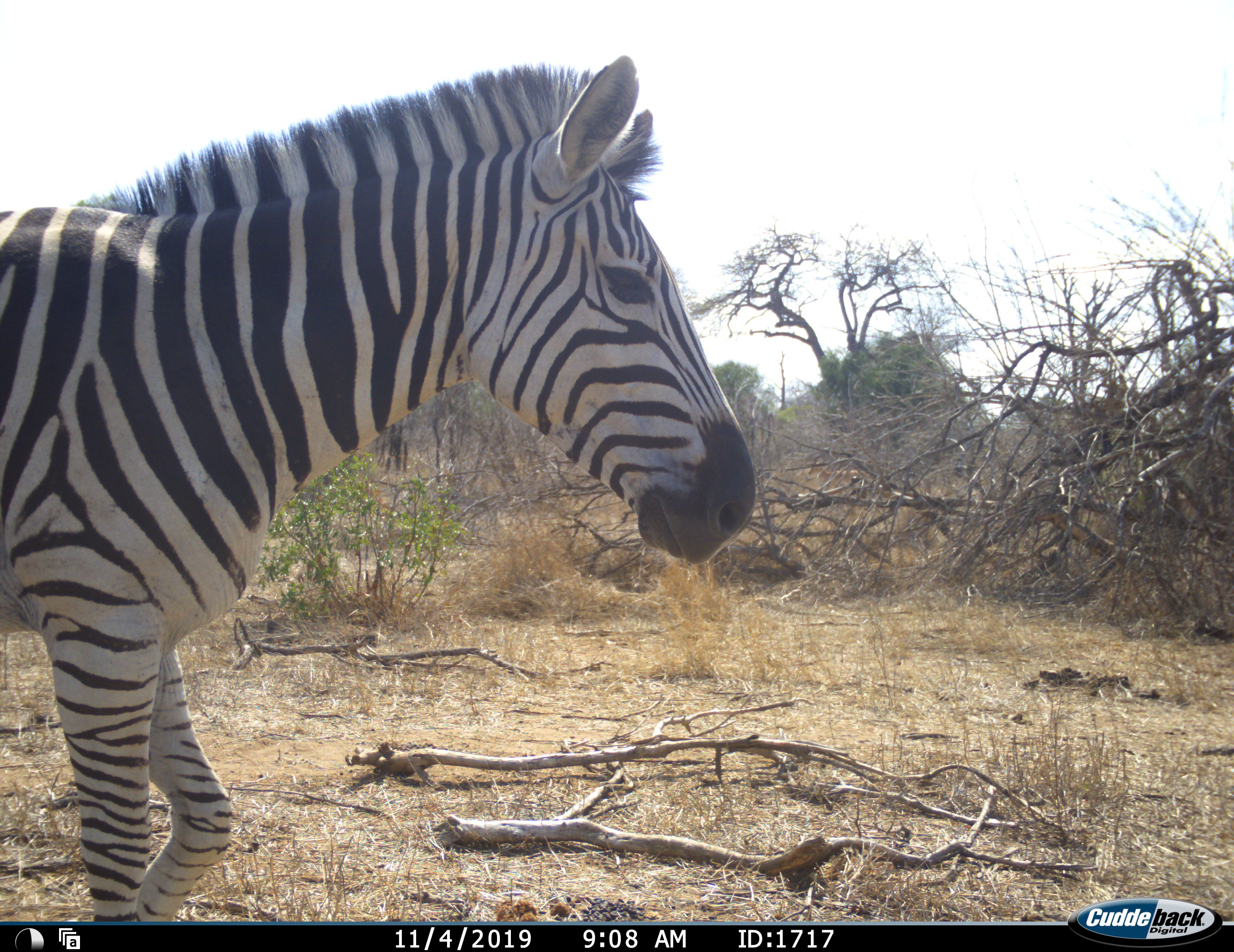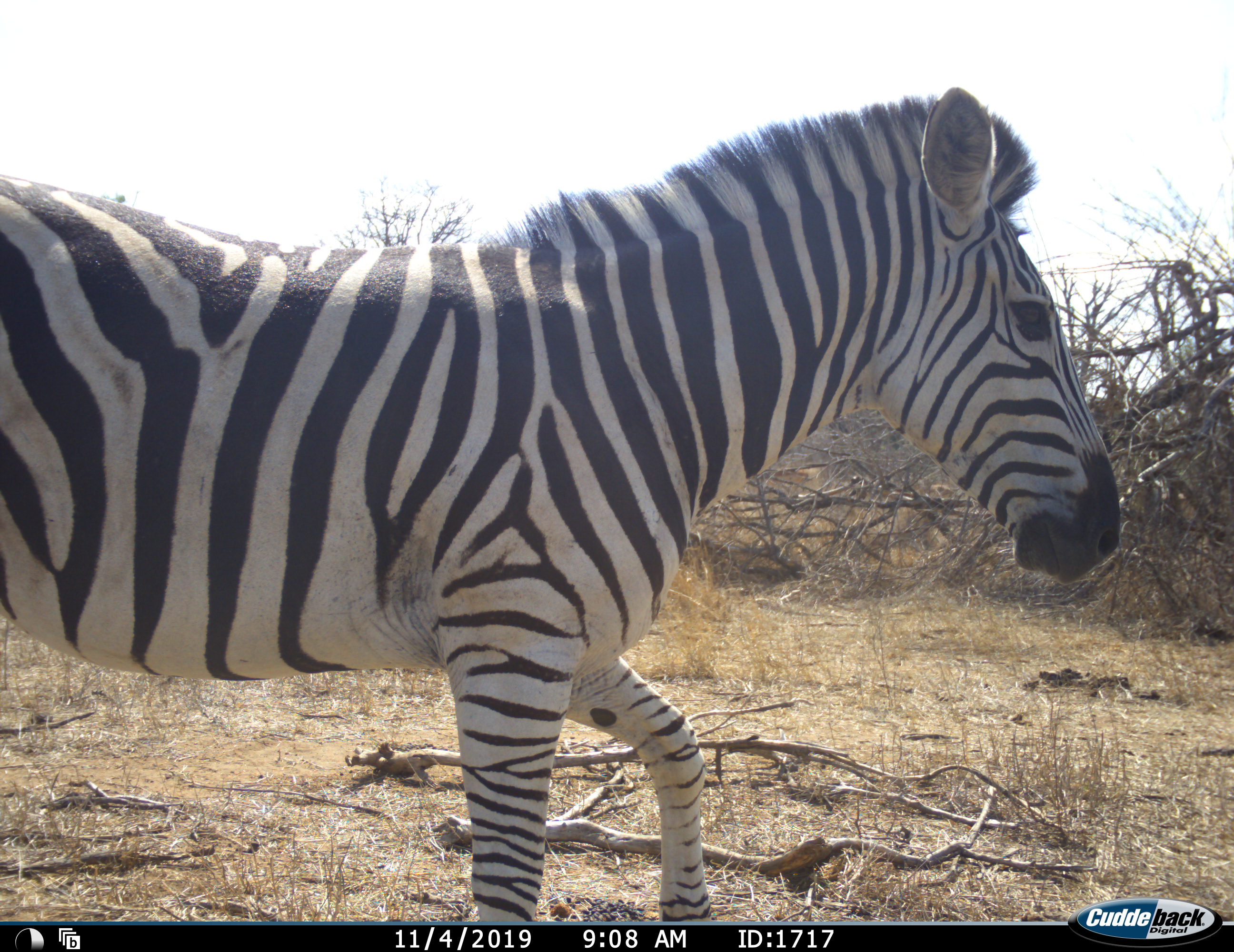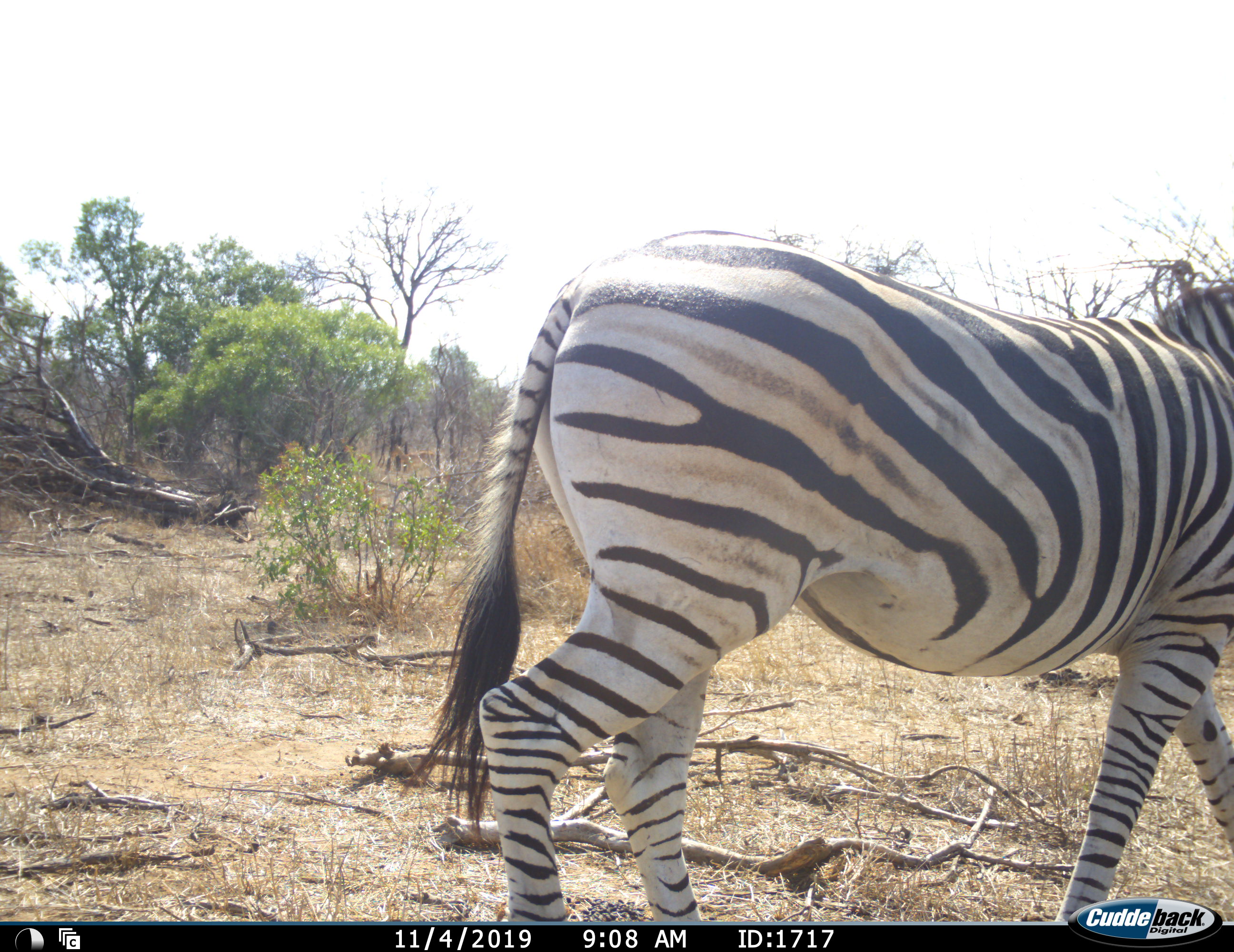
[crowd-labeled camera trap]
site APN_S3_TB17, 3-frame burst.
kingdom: Animalia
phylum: Chordata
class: Mammalia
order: Perissodactyla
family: Equidae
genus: Equus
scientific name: Equus quagga burchellii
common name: burchell's zebra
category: zebraburchells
Zebraburchells (burchell's zebra) (Equus quagga burchellii), count 1. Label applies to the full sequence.